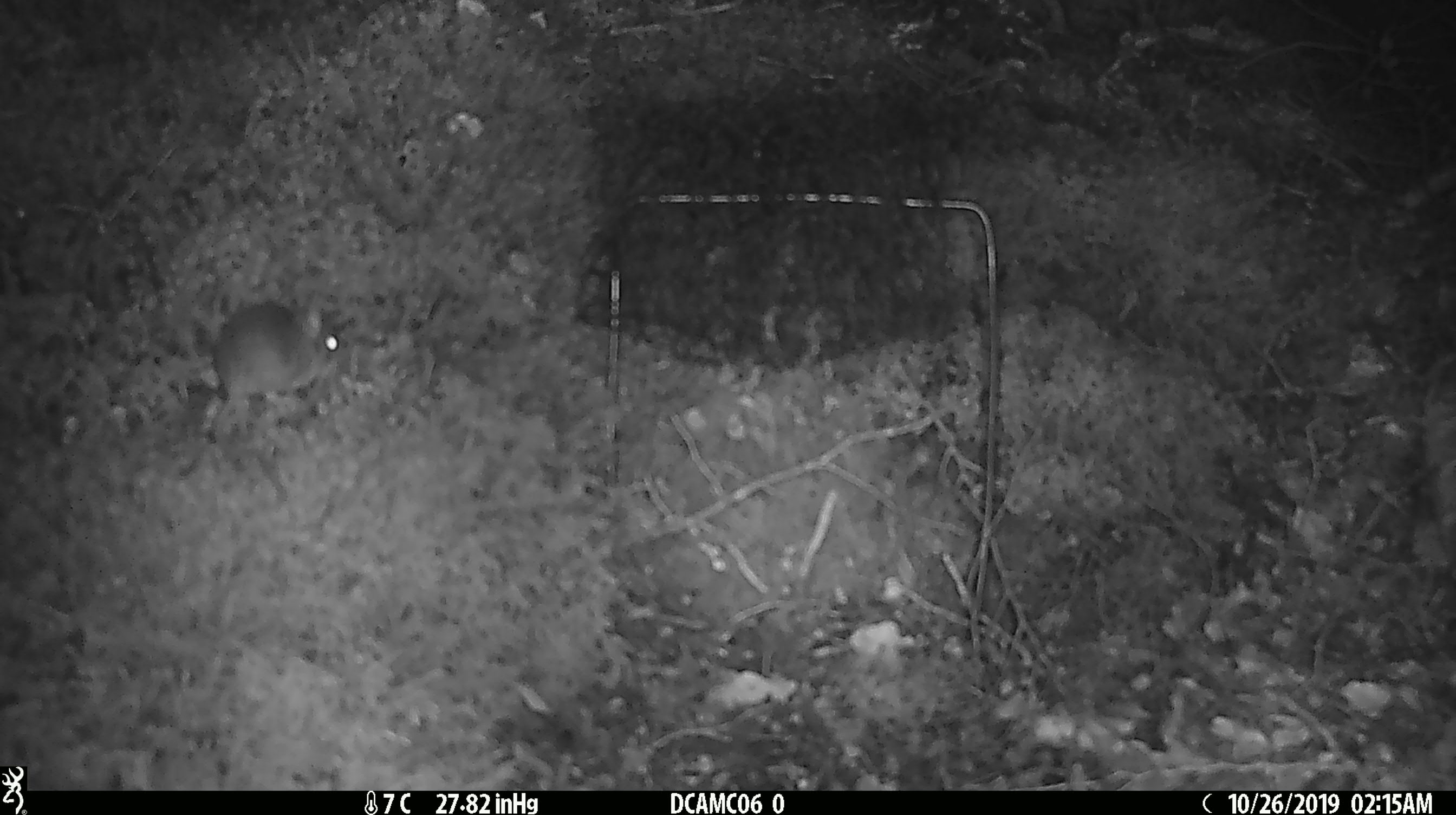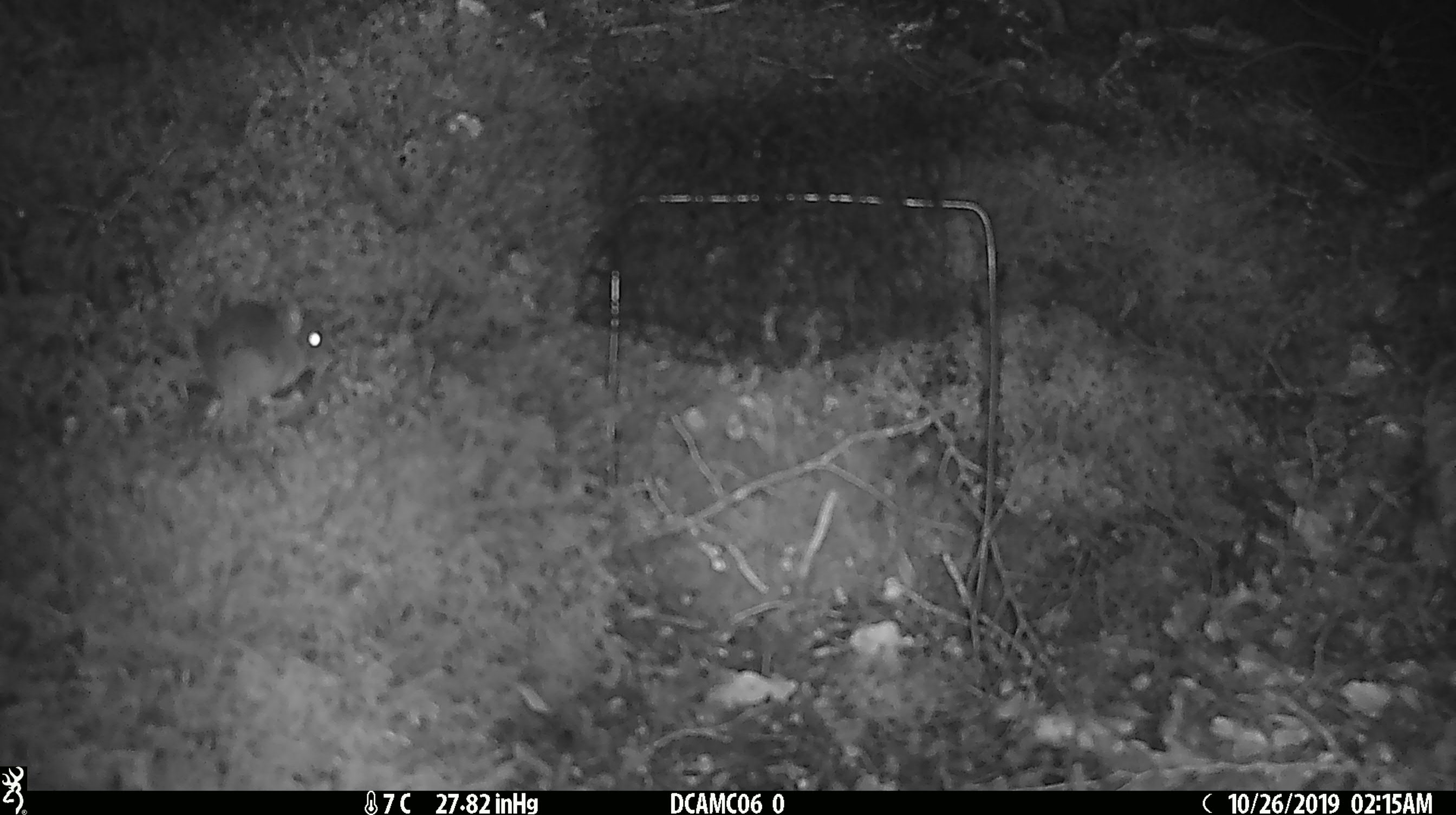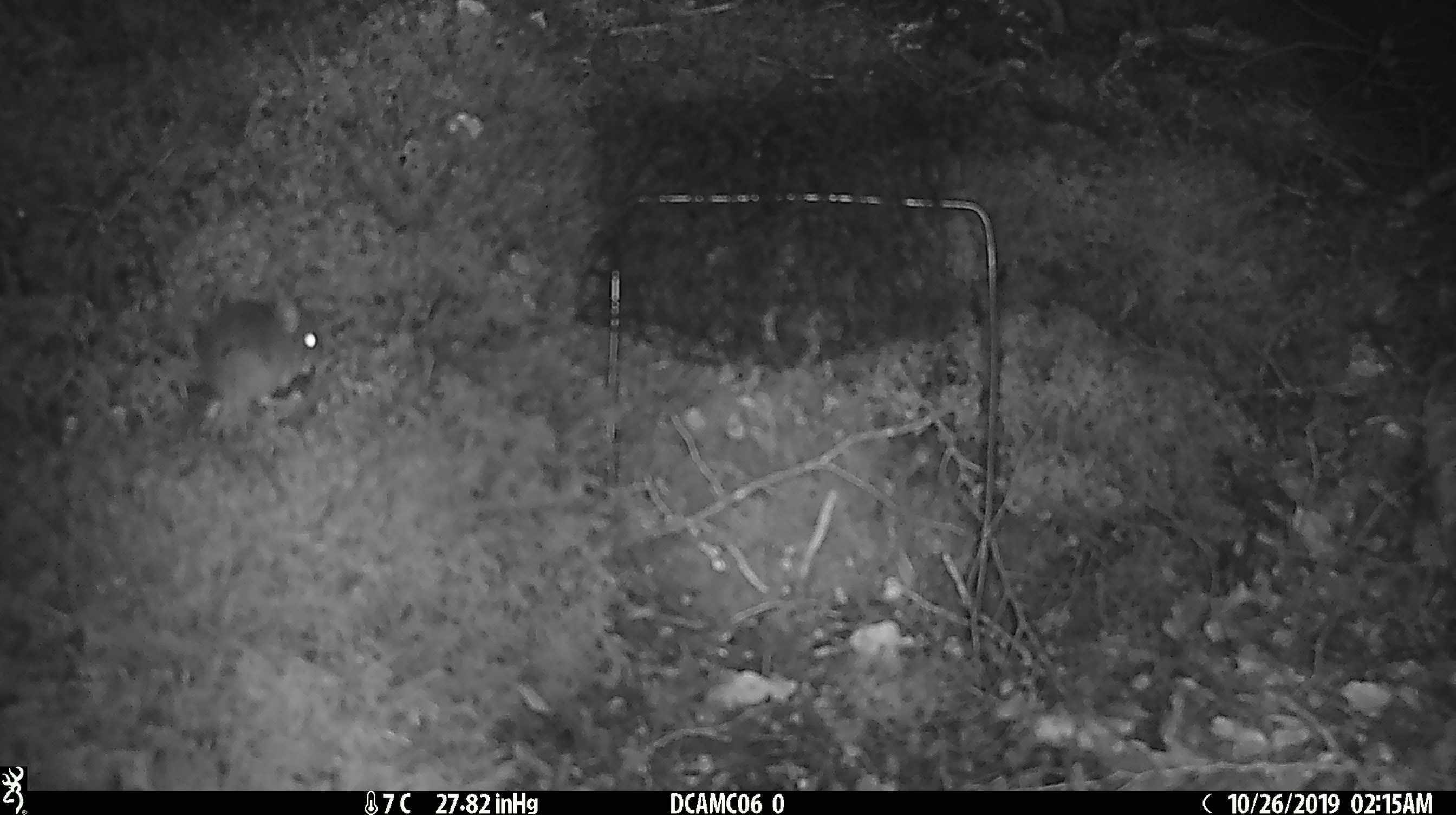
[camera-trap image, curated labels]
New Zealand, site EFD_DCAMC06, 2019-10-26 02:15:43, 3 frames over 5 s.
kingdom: Animalia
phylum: Chordata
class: Mammalia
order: Rodentia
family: Muridae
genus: Mus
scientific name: Mus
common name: mouse